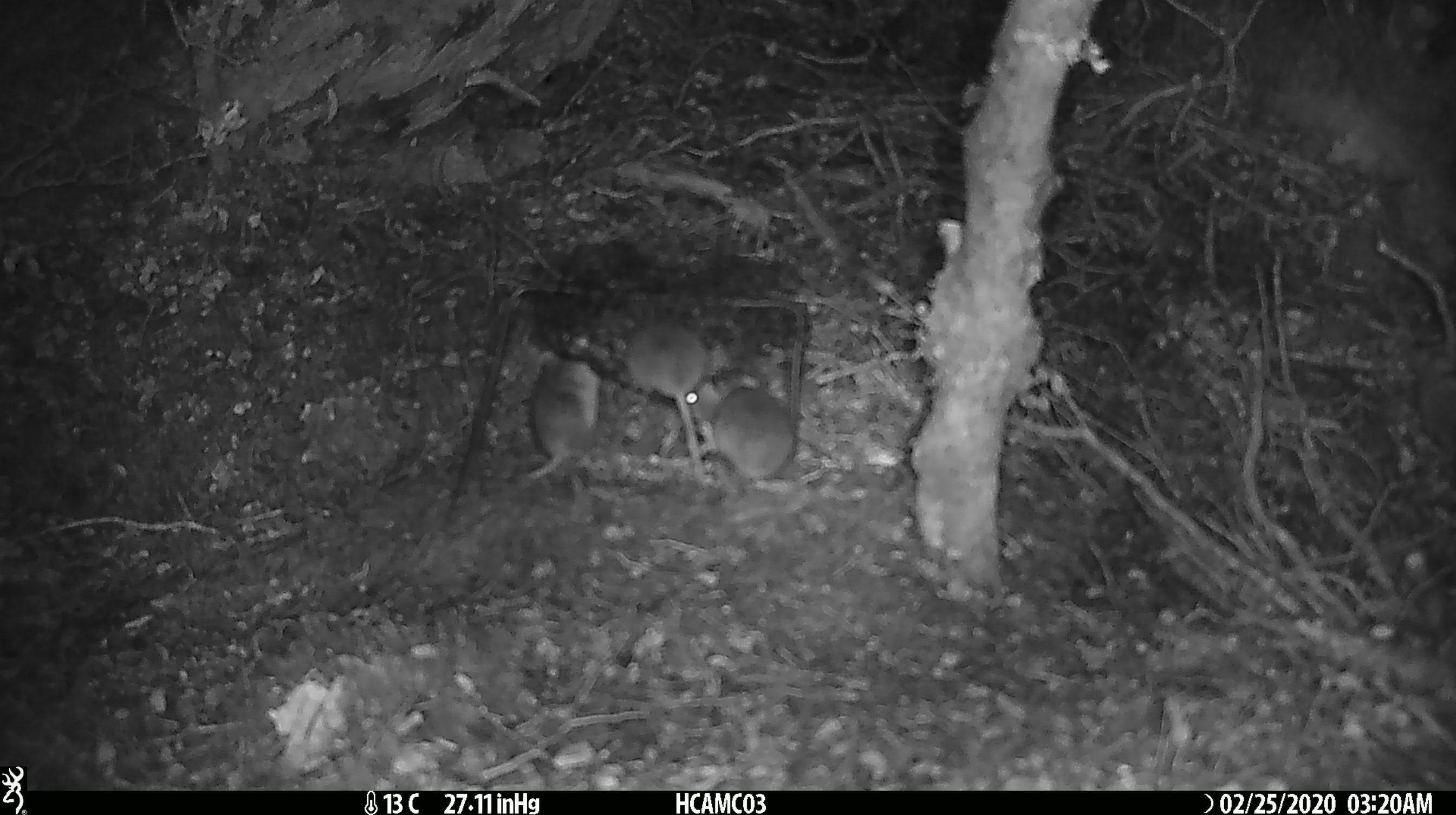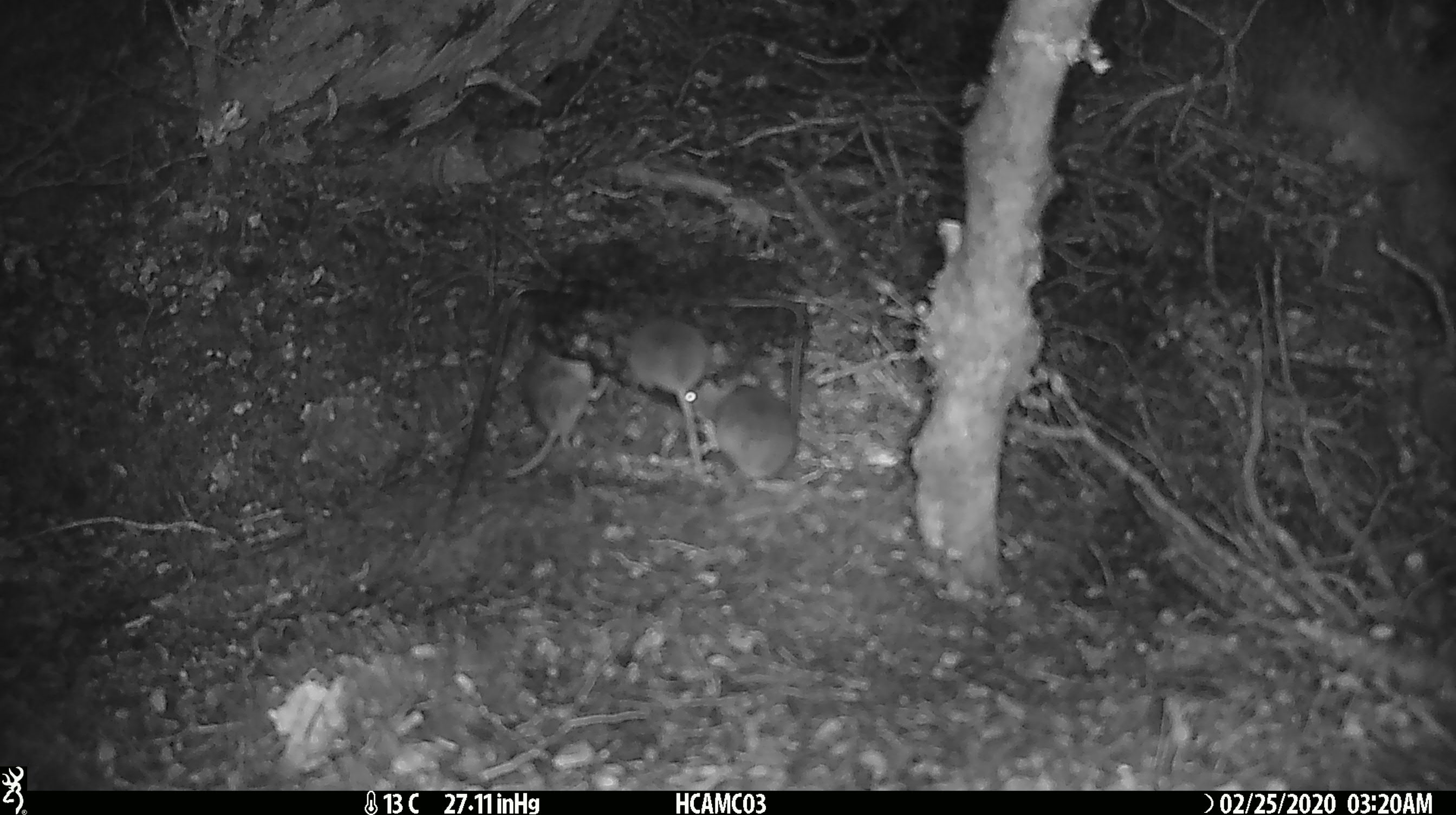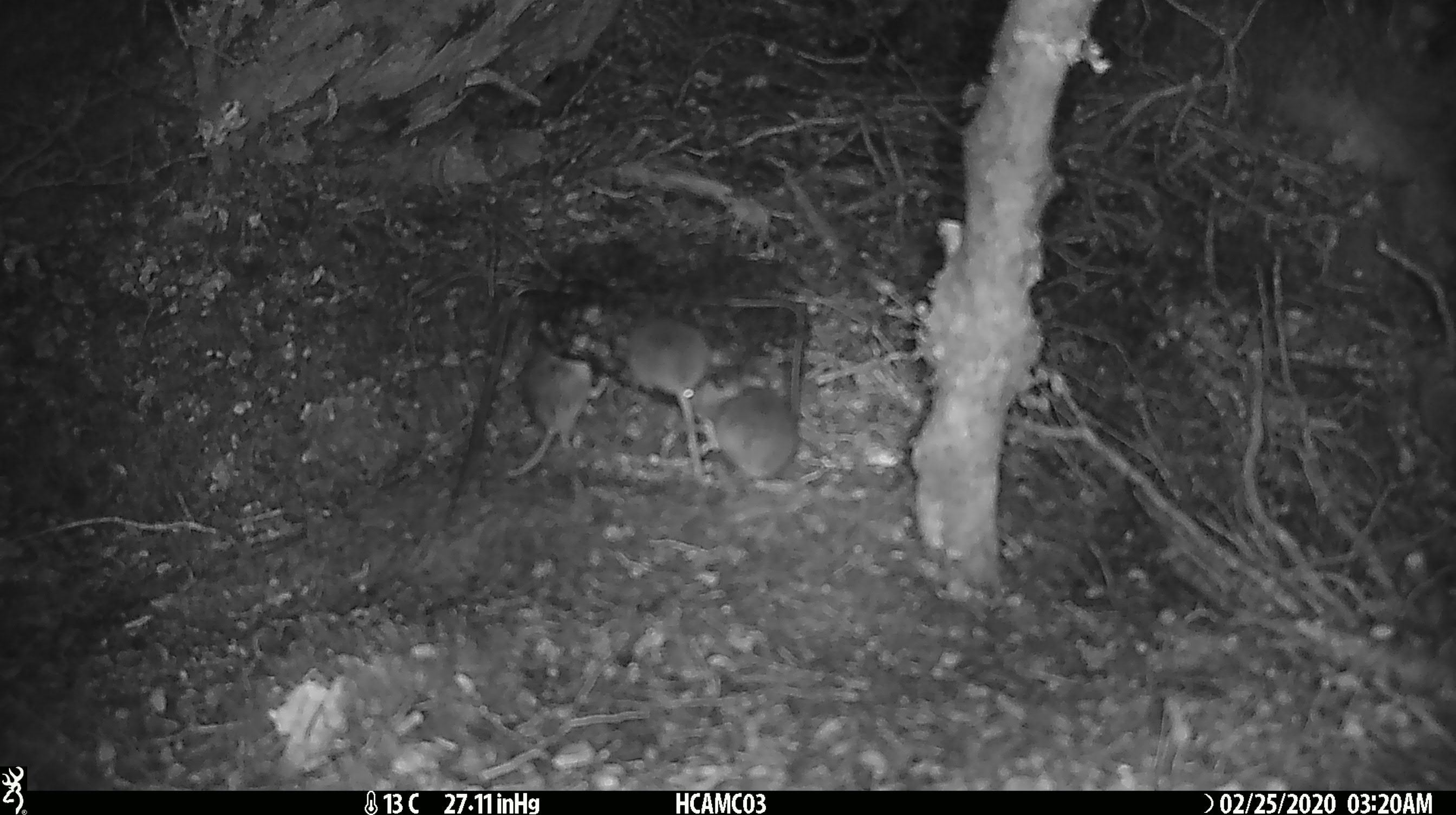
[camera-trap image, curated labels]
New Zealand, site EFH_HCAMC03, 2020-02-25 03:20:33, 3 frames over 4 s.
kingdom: Animalia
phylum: Chordata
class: Mammalia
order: Rodentia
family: Muridae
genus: Mus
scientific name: Mus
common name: mouse